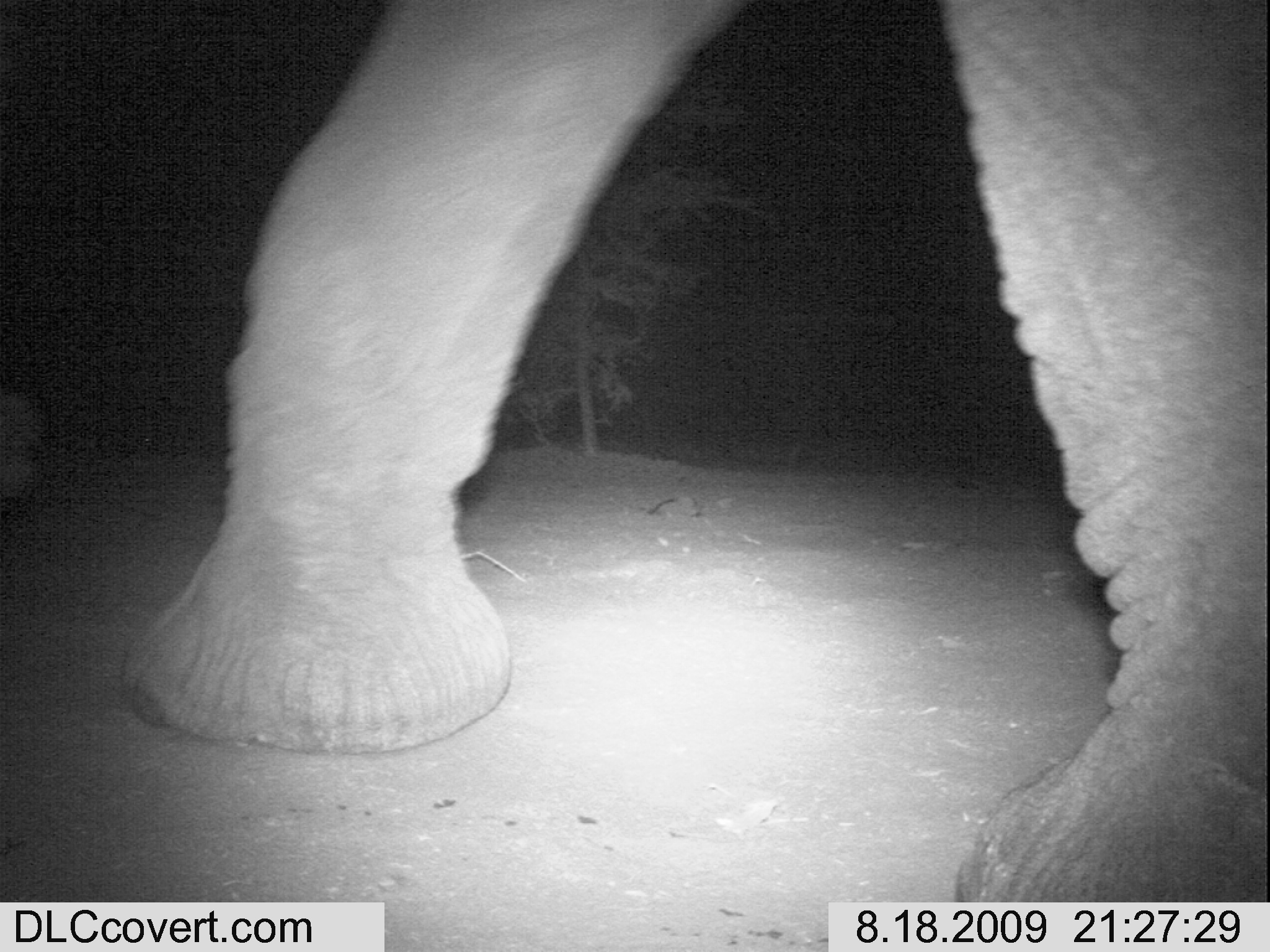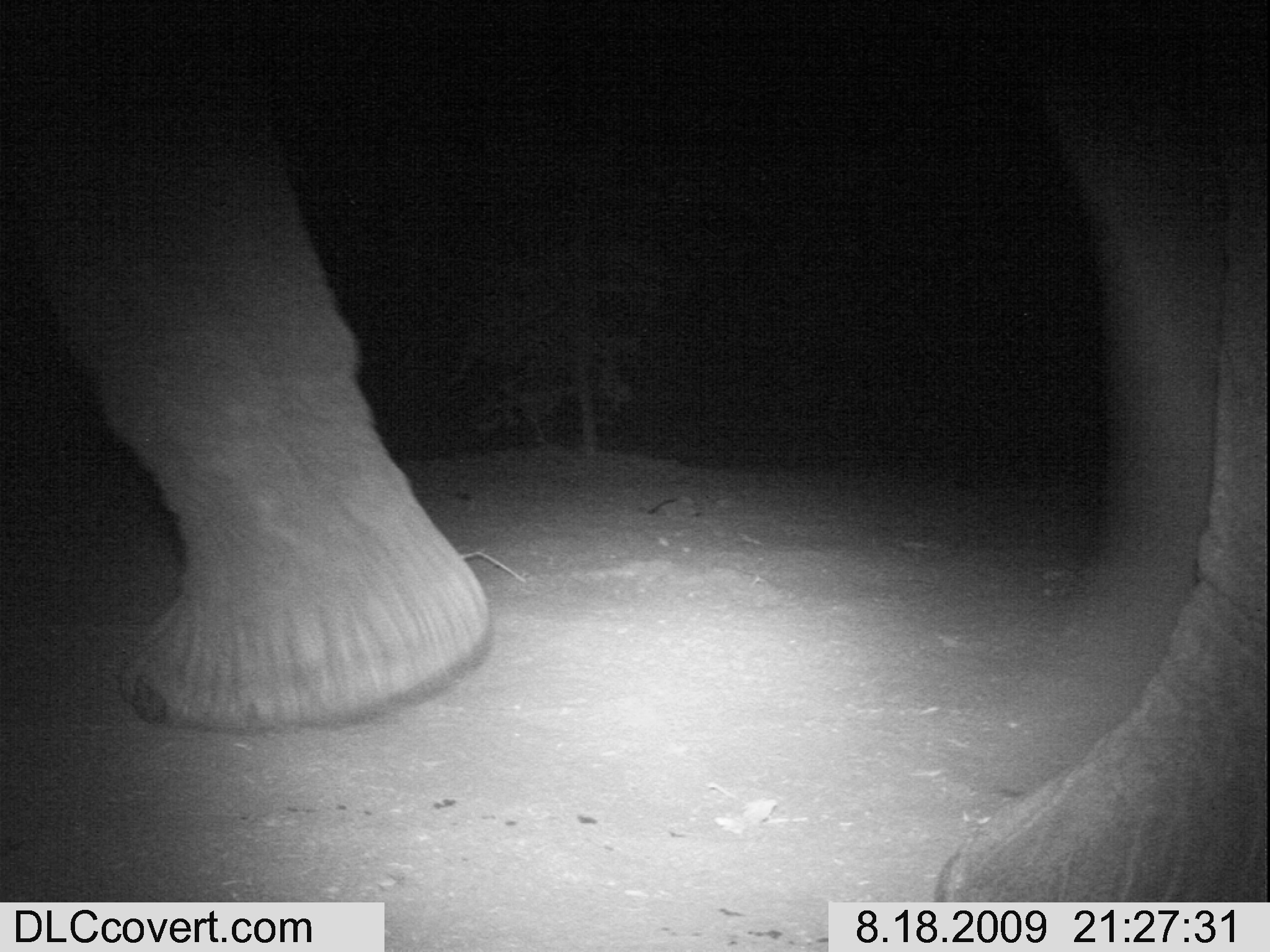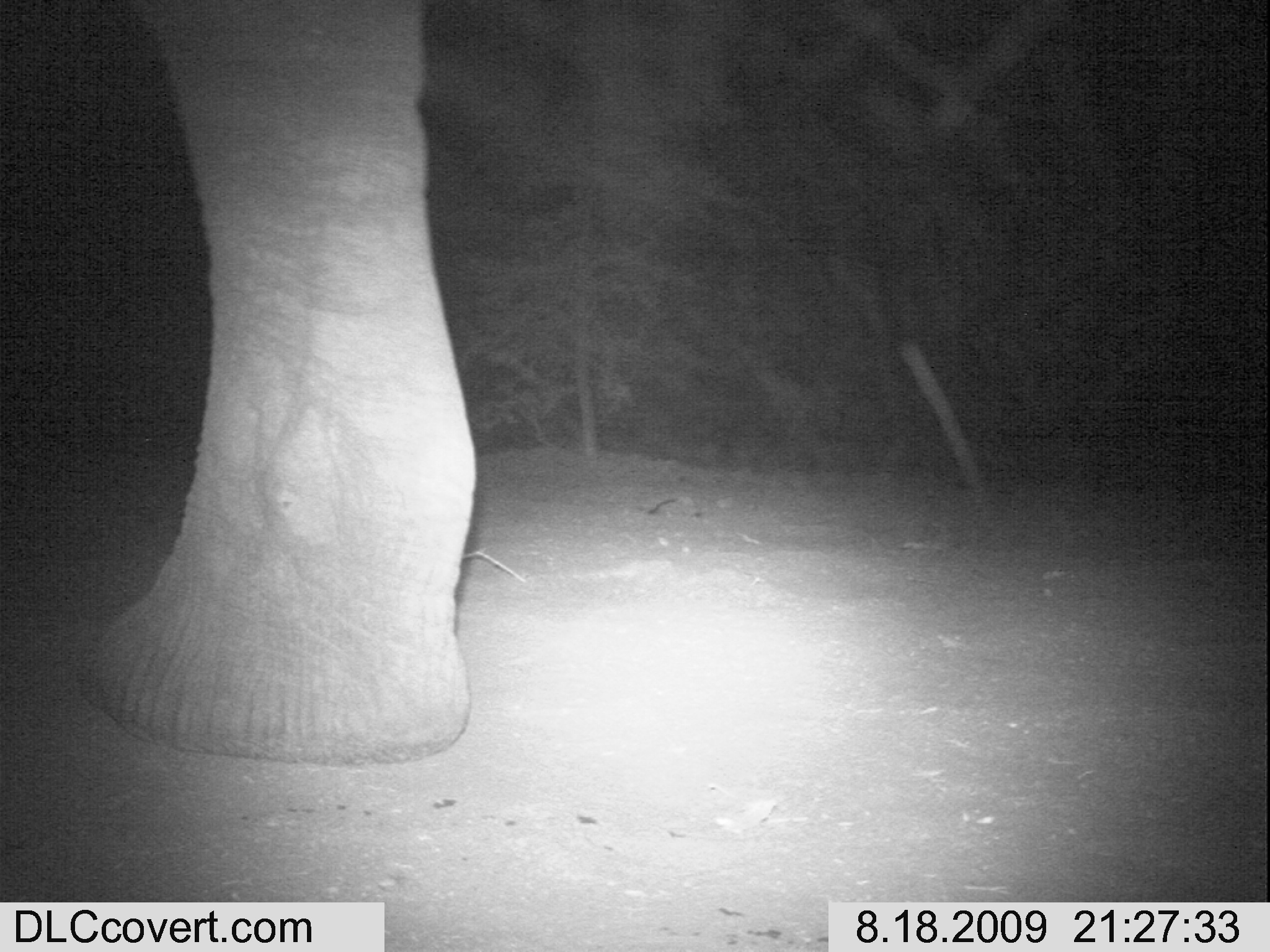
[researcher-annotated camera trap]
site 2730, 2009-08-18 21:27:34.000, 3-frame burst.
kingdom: Animalia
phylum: Chordata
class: Mammalia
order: Proboscidea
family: Elephantidae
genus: Loxodonta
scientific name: Loxodonta africana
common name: african bush elephant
Loxodonta africana (african bush elephant), count 1.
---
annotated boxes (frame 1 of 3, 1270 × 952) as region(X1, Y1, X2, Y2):
loxodonta africana: region(0, 0, 1270, 902)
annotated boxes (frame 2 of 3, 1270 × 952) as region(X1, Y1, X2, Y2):
loxodonta africana: region(0, 0, 1270, 901)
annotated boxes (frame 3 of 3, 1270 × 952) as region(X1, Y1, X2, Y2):
loxodonta africana: region(70, 0, 479, 767)